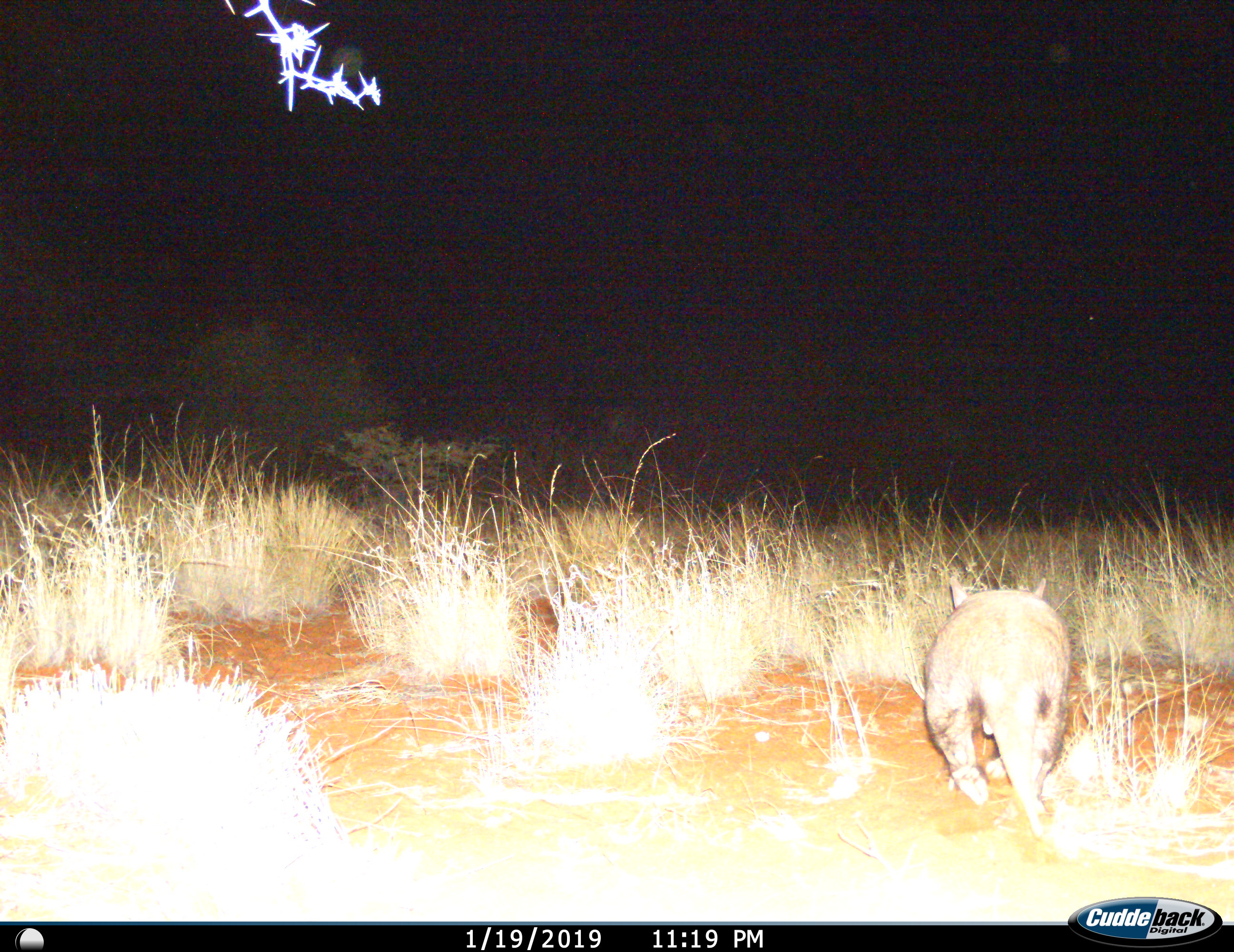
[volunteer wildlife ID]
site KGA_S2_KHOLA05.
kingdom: Animalia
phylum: Chordata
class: Mammalia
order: Tubulidentata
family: Orycteropodidae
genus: Orycteropus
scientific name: Orycteropus afer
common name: aardvark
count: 1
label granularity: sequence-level